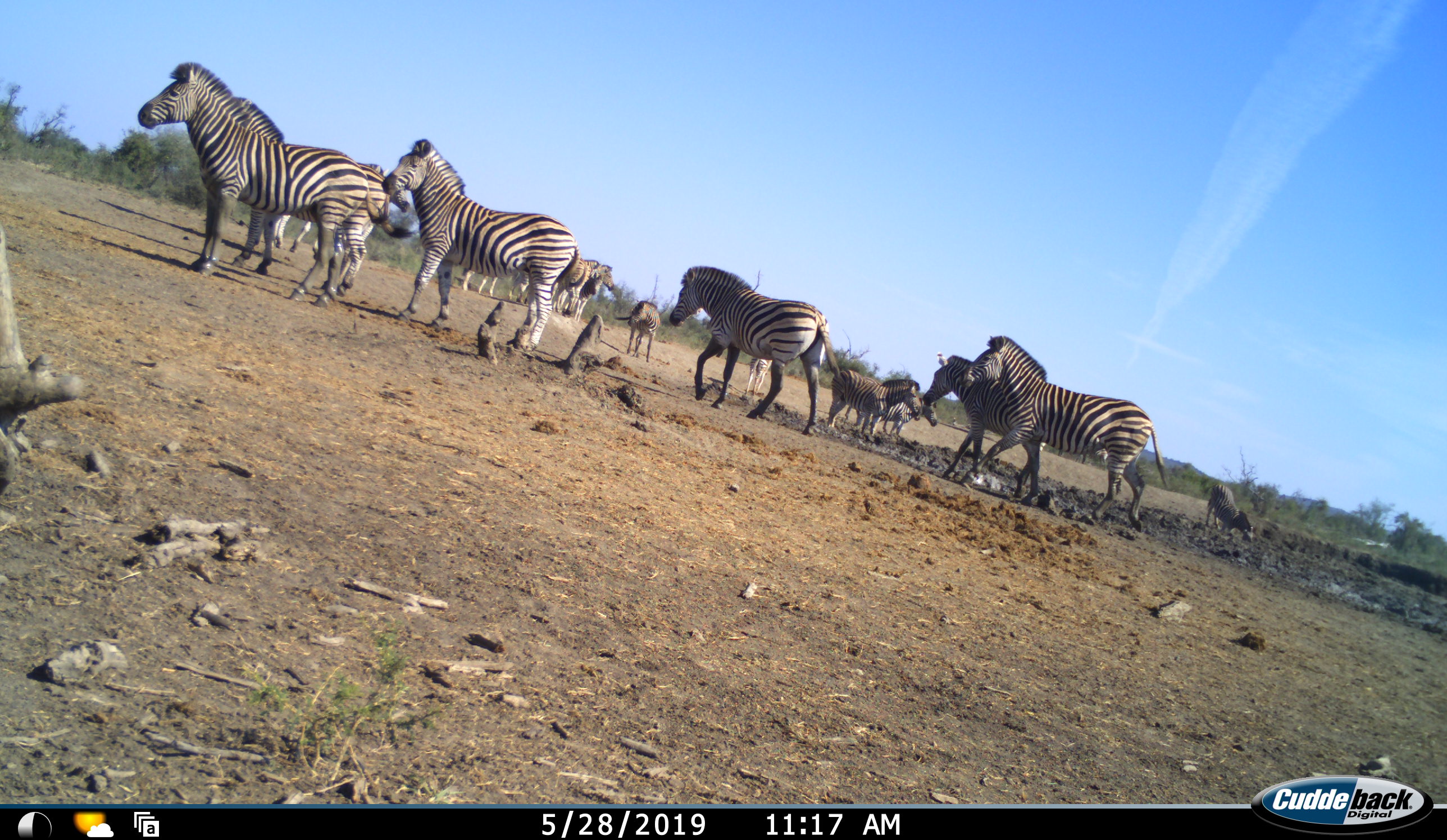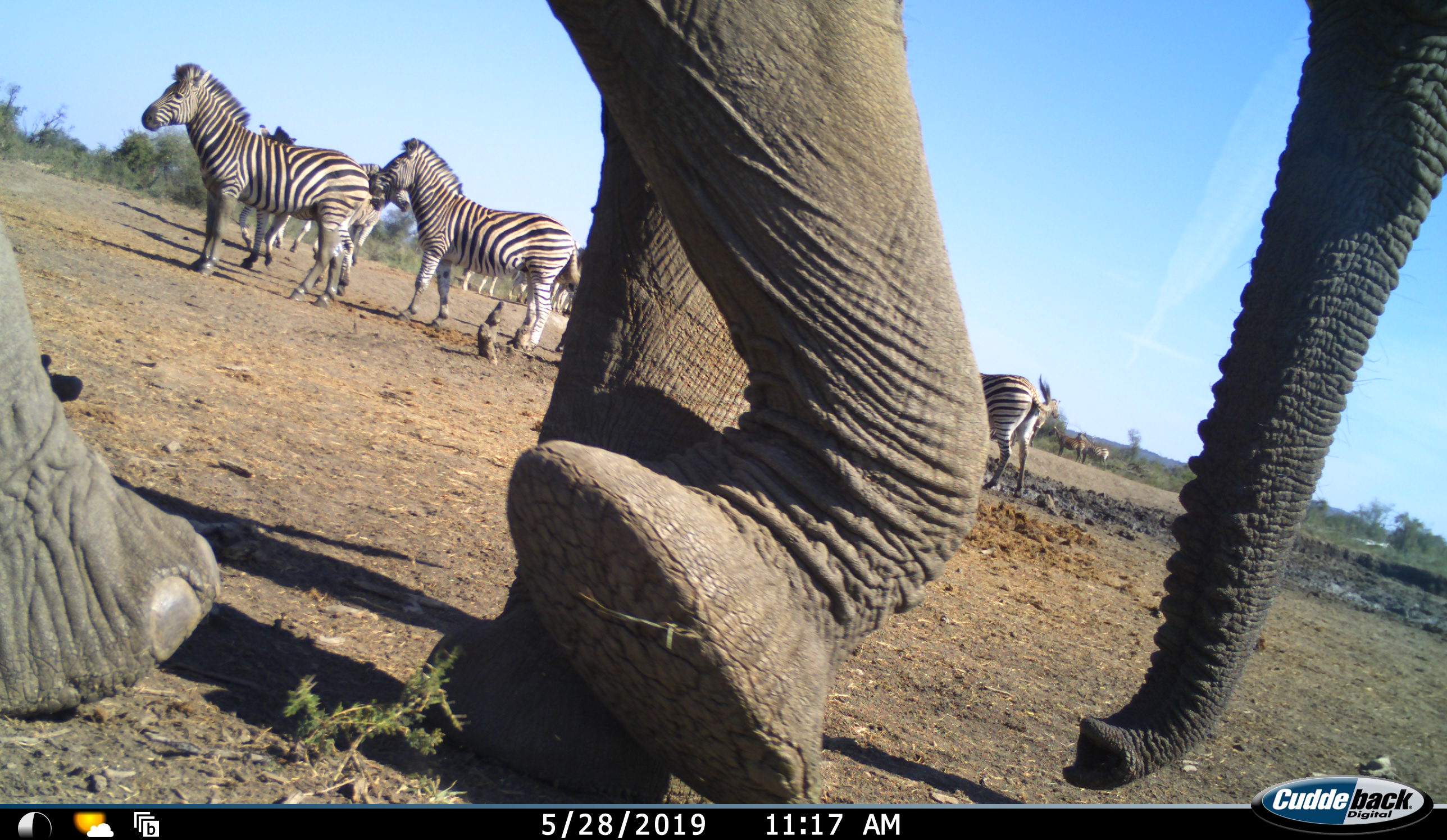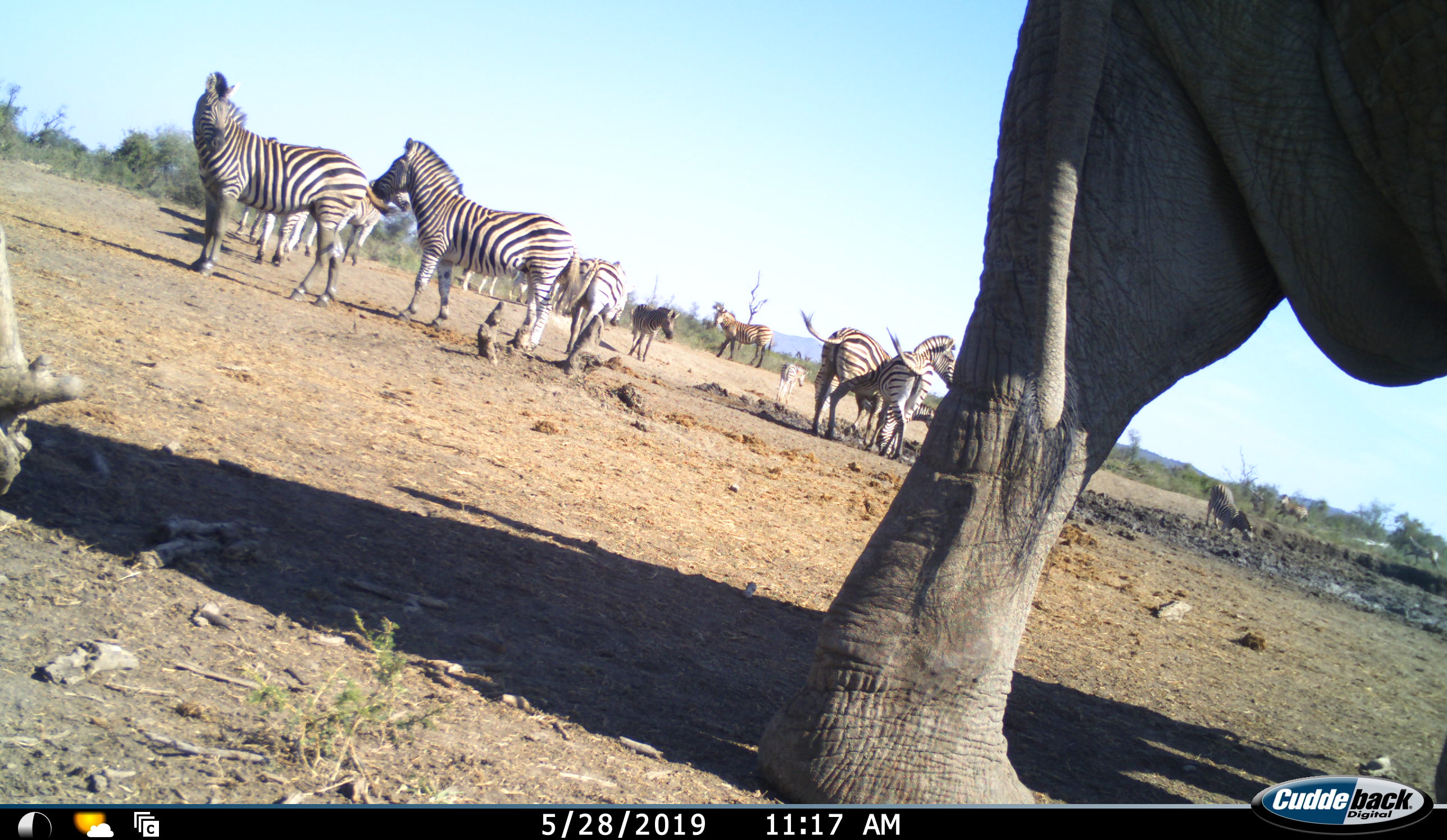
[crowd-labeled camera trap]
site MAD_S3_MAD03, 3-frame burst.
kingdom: Animalia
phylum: Chordata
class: Mammalia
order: Proboscidea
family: Elephantidae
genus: Loxodonta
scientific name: Loxodonta africana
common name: african bush elephant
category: elephant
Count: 1.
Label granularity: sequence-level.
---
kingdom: Animalia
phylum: Chordata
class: Mammalia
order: Perissodactyla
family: Equidae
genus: Equus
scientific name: Equus quagga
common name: plains zebra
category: zebraplains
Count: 11-50.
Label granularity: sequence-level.